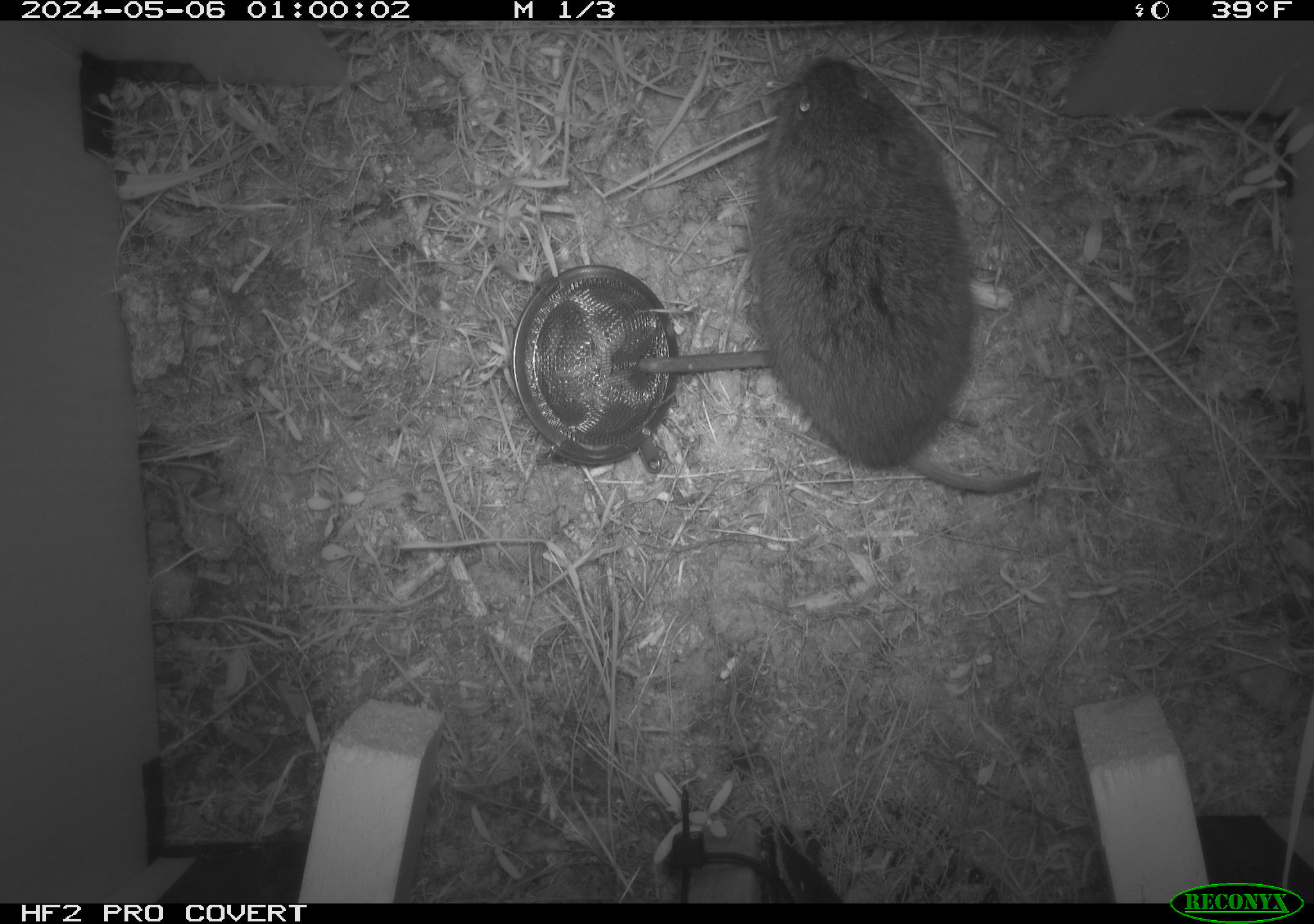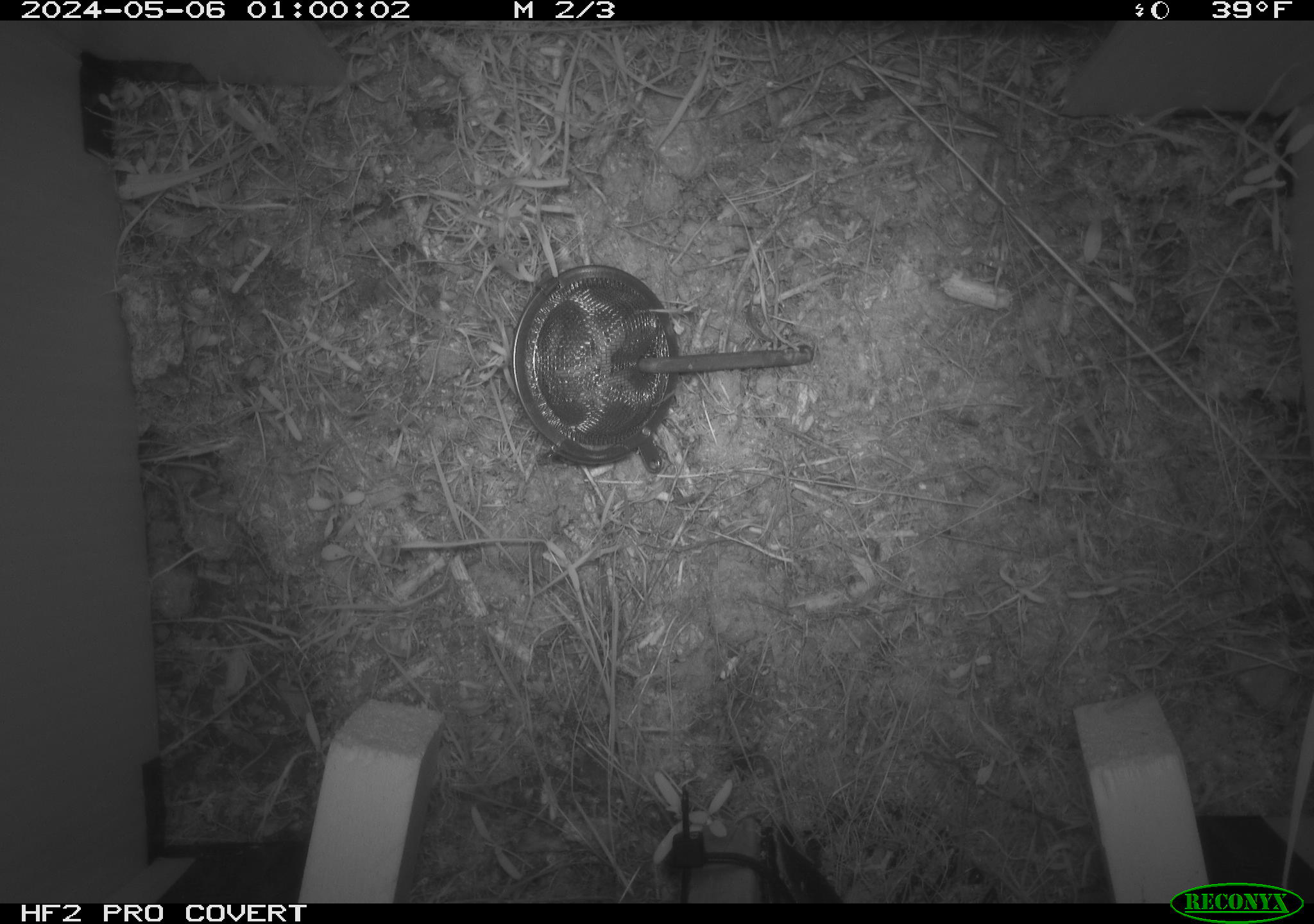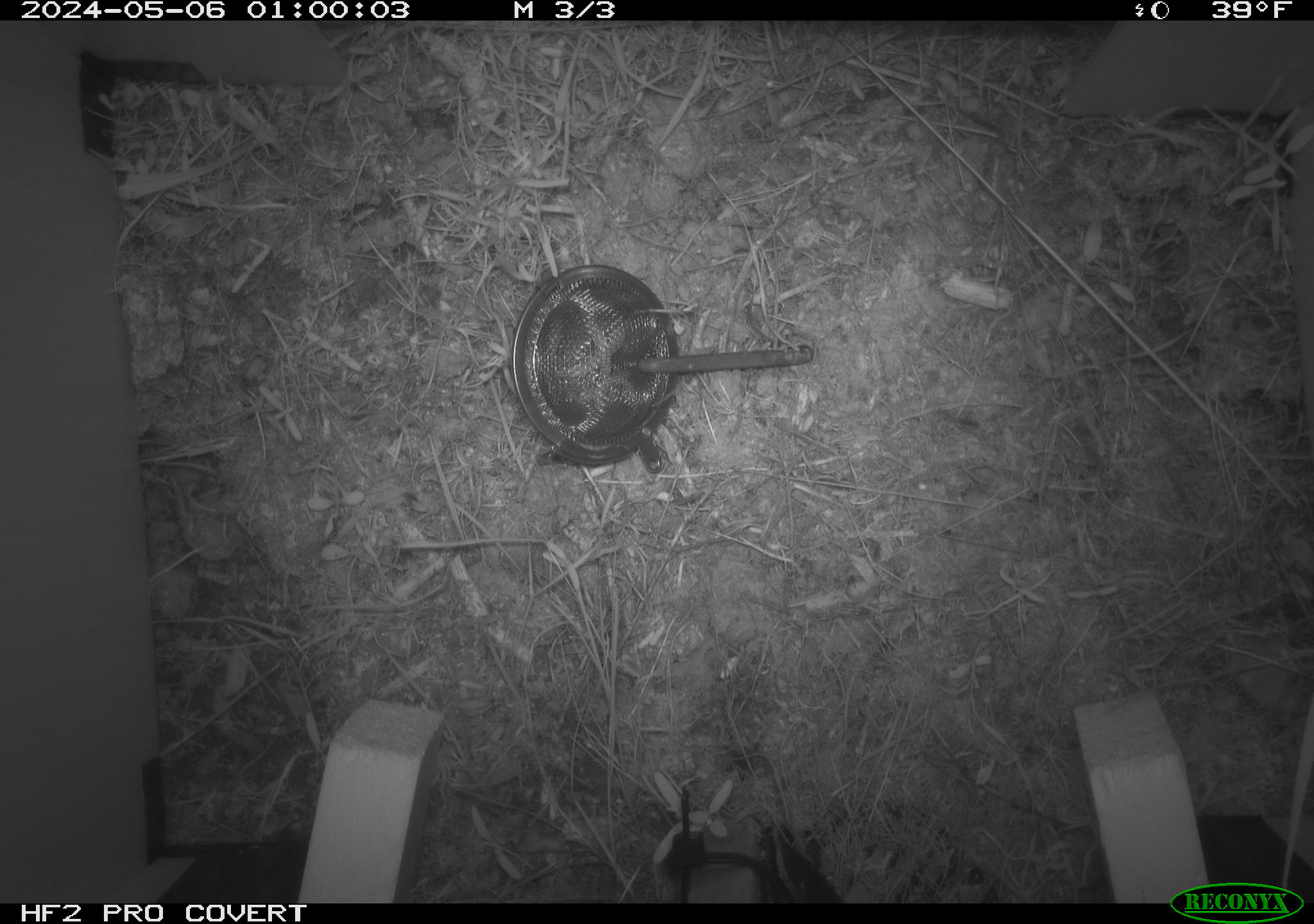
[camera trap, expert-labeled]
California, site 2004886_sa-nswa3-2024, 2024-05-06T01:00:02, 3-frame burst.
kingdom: Animalia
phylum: Chordata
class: Mammalia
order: Rodentia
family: Cricetidae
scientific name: Arvicolinae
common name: voles, lemmings, and muskrats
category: arvicolinae subfamily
Arvicolinae subfamily (voles, lemmings, and muskrats) (Arvicolinae).